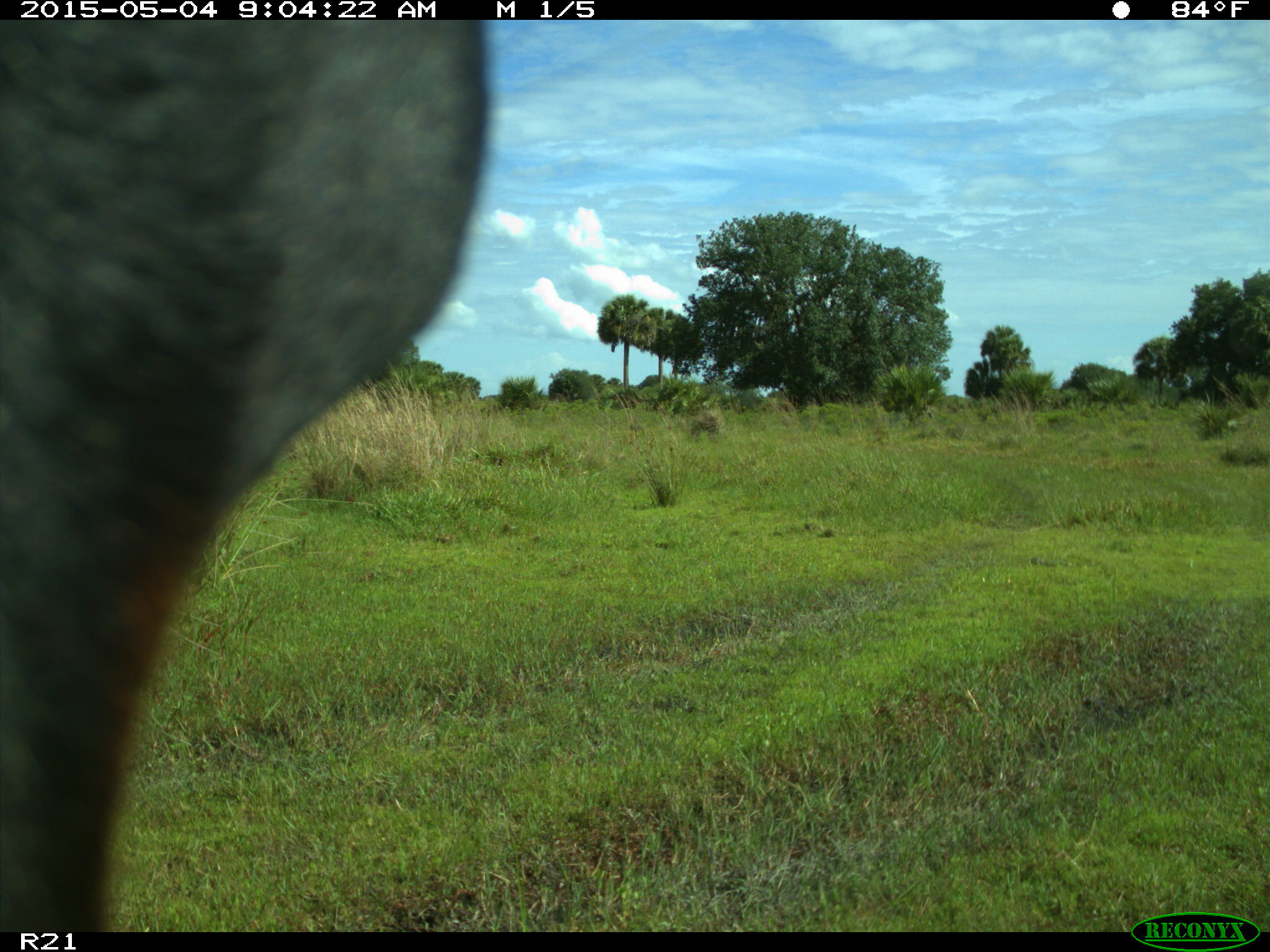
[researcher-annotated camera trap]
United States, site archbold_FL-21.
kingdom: Animalia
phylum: Chordata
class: Mammalia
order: Artiodactyla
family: Bovidae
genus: Bos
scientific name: Bos taurus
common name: domestic cow